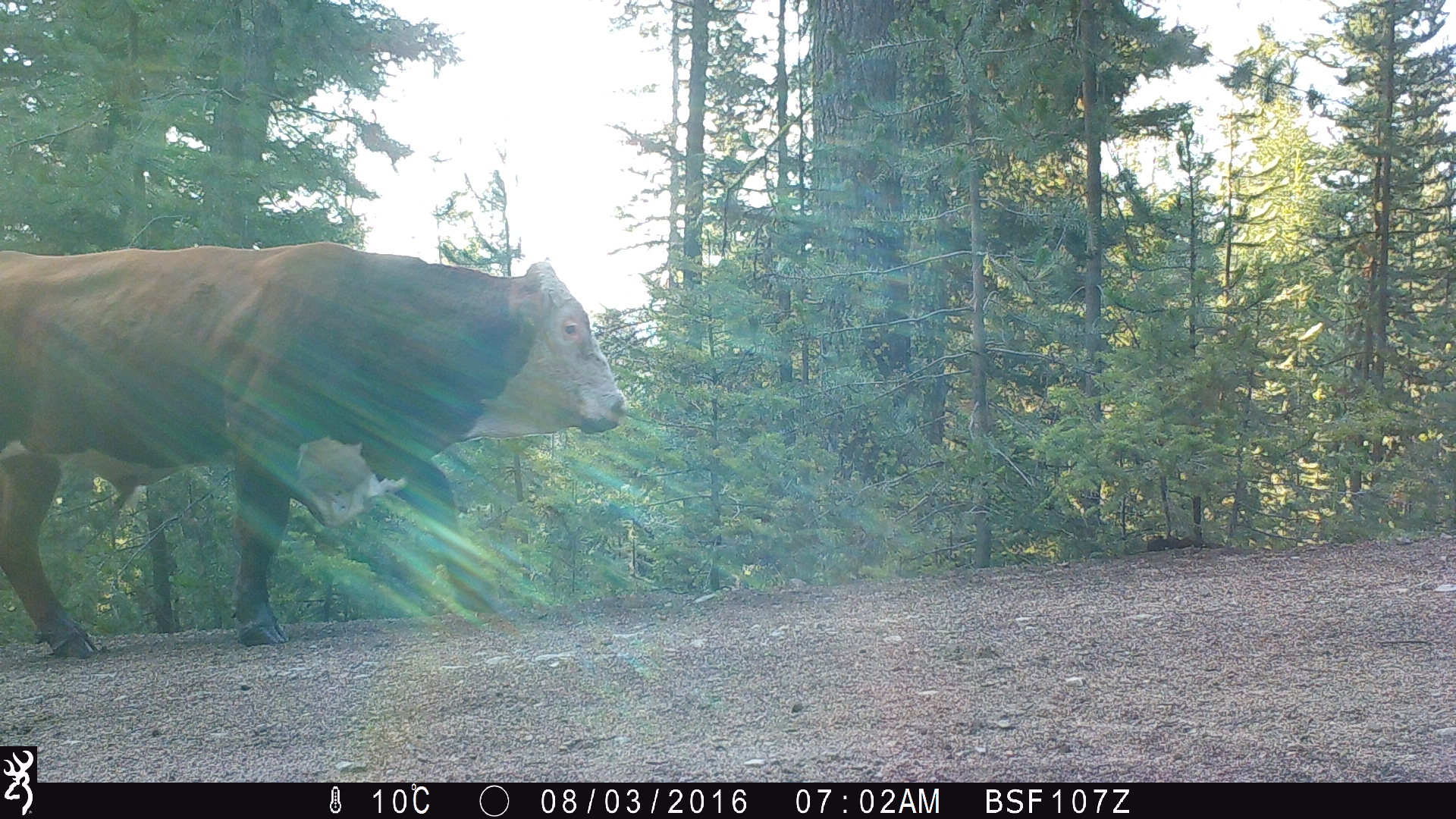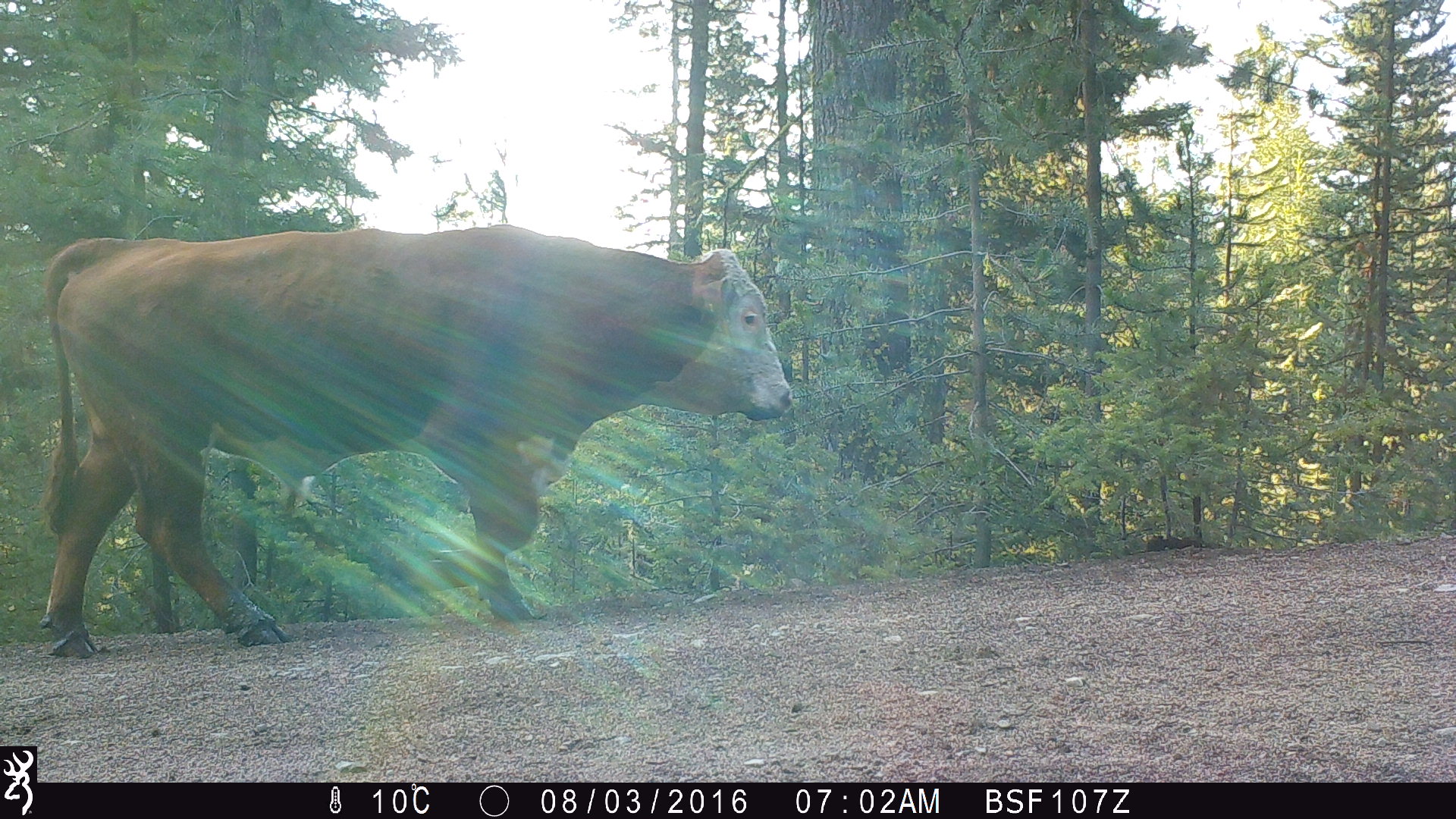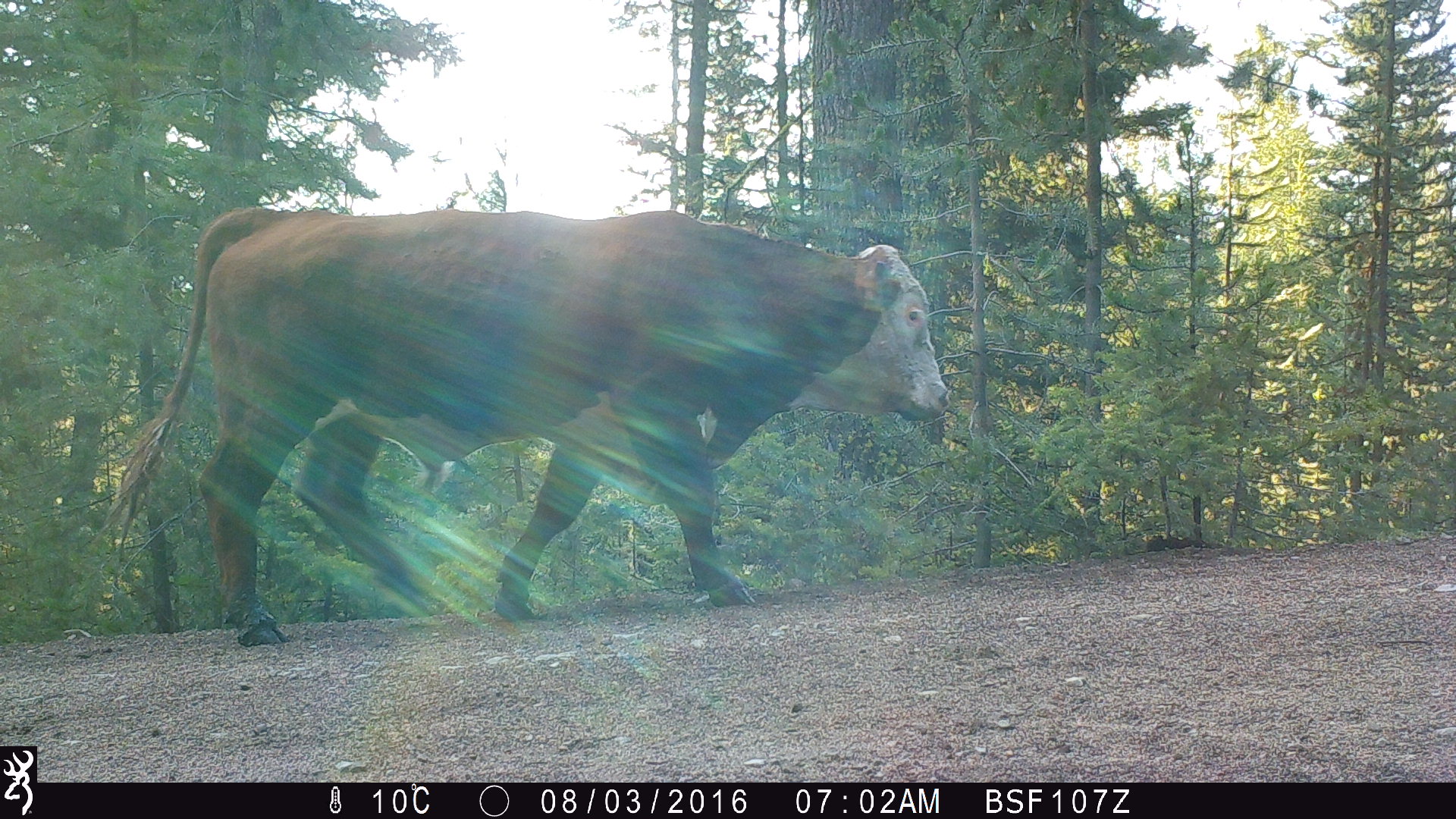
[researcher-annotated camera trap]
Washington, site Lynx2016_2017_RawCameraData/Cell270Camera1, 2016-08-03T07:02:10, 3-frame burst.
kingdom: Animalia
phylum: Chordata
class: Mammalia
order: Artiodactyla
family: Bovidae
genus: Bos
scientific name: Bos taurus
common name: domestic cattle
Domestic cattle (Bos taurus). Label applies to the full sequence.